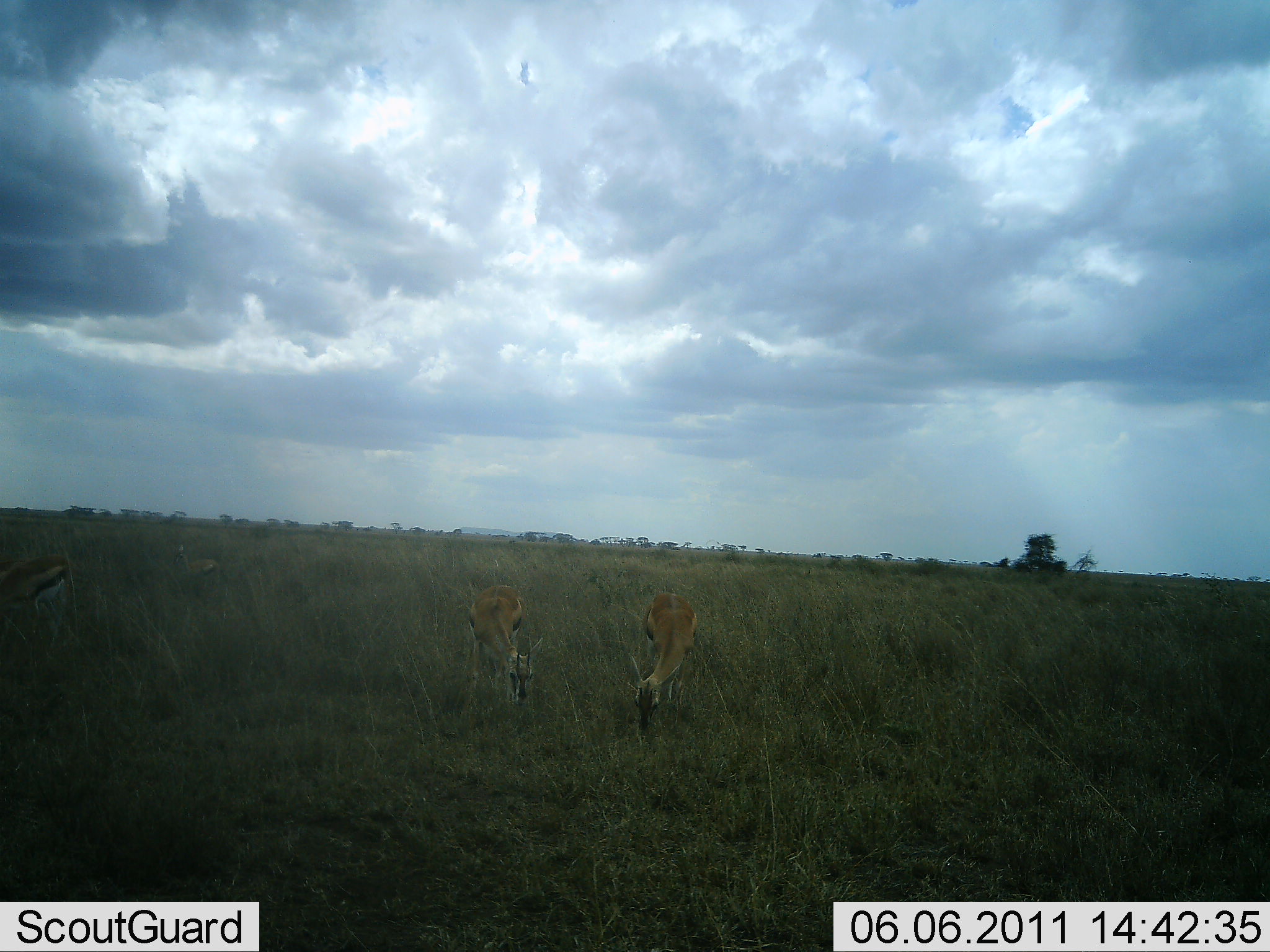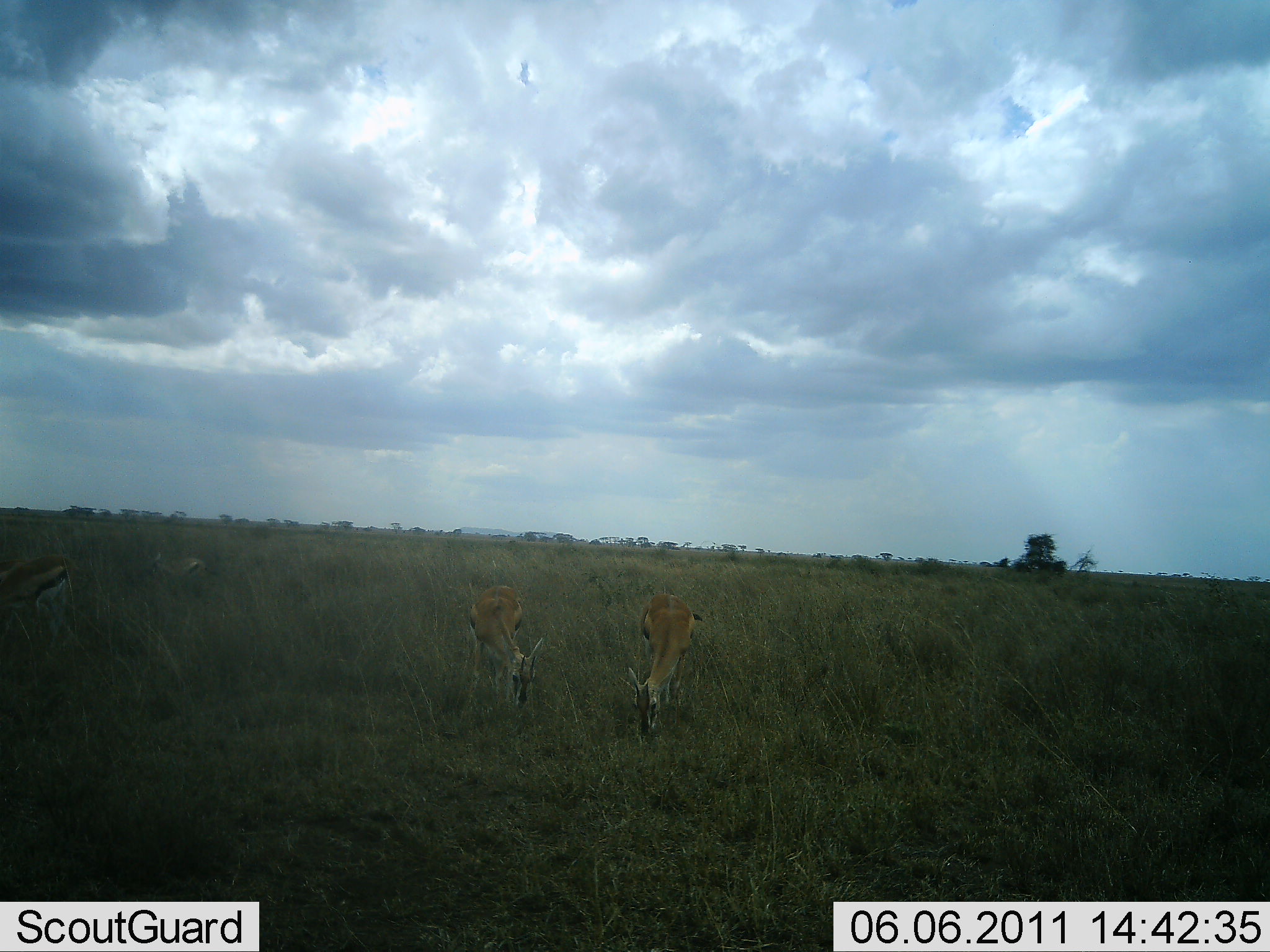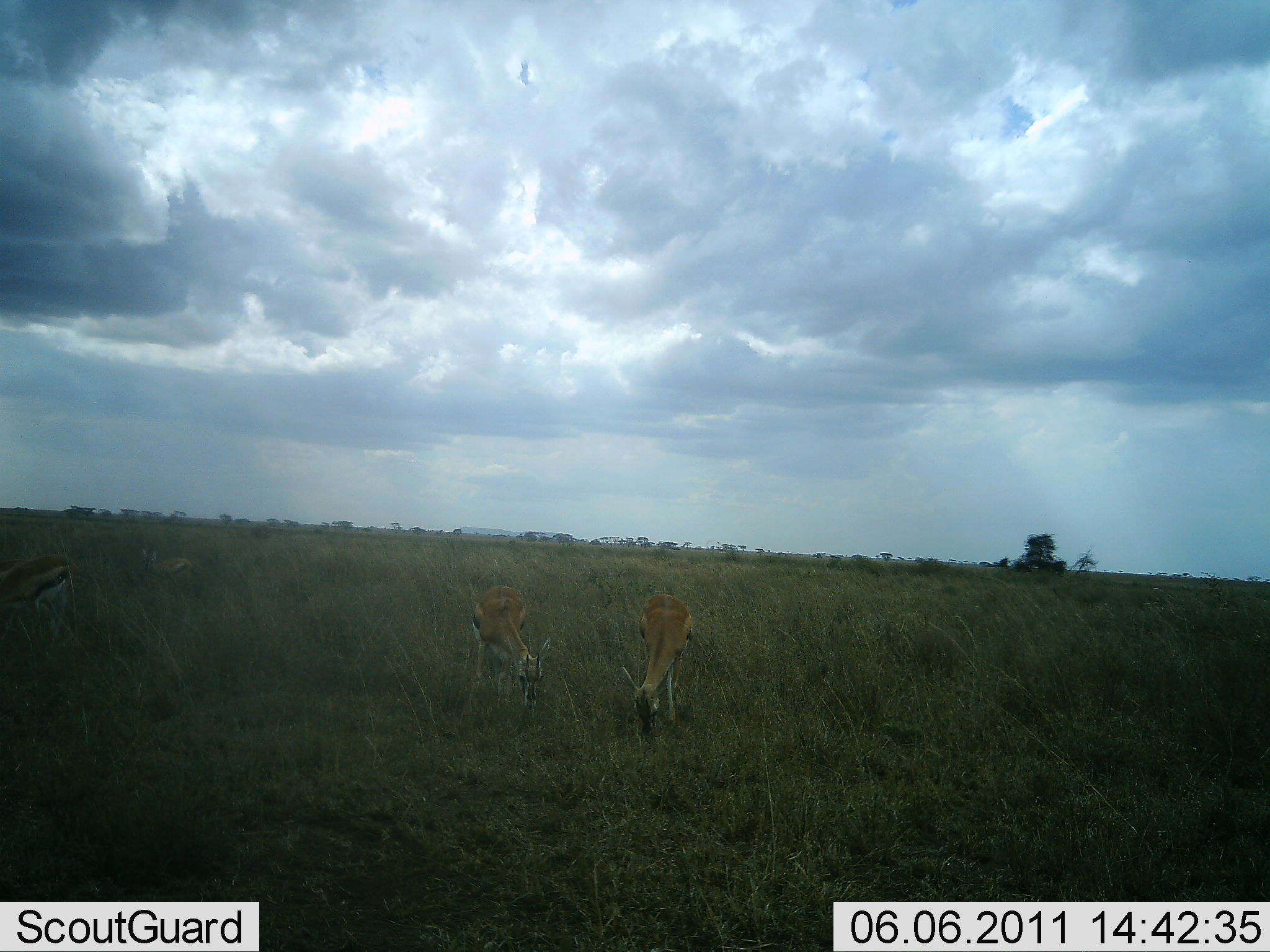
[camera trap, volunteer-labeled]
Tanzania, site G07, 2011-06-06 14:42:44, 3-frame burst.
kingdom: Animalia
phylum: Chordata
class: Mammalia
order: Artiodactyla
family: Bovidae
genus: Eudorcas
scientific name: Eudorcas thomsonii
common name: thomson's gazelle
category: gazellethomsons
Gazellethomsons (thomson's gazelle) (Eudorcas thomsonii), count 4. Behavior (volunteer vote fractions): standing 0%, resting 0%, moving 0%, interacting 0%. Young present (vote fraction): 0%. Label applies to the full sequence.